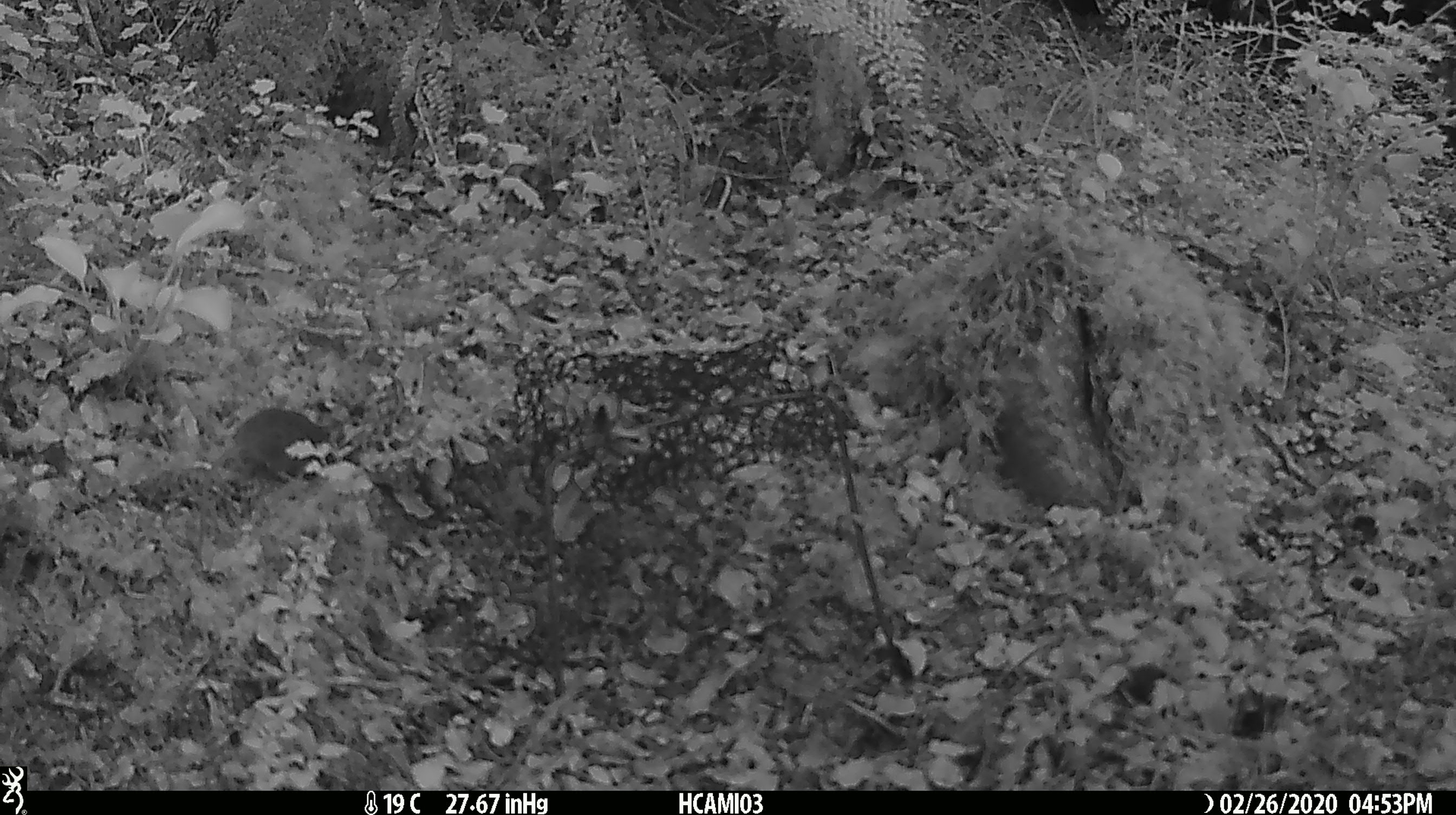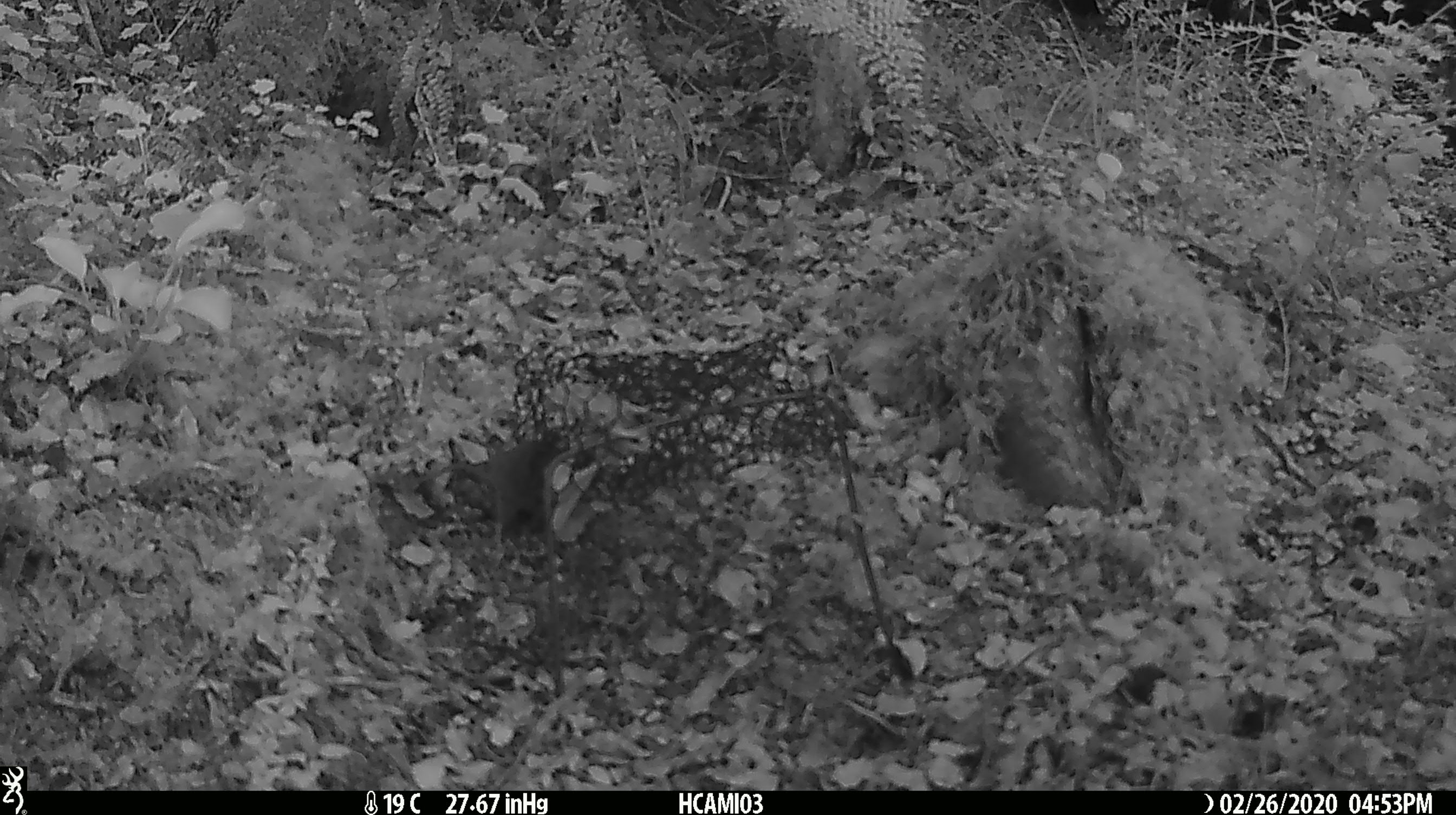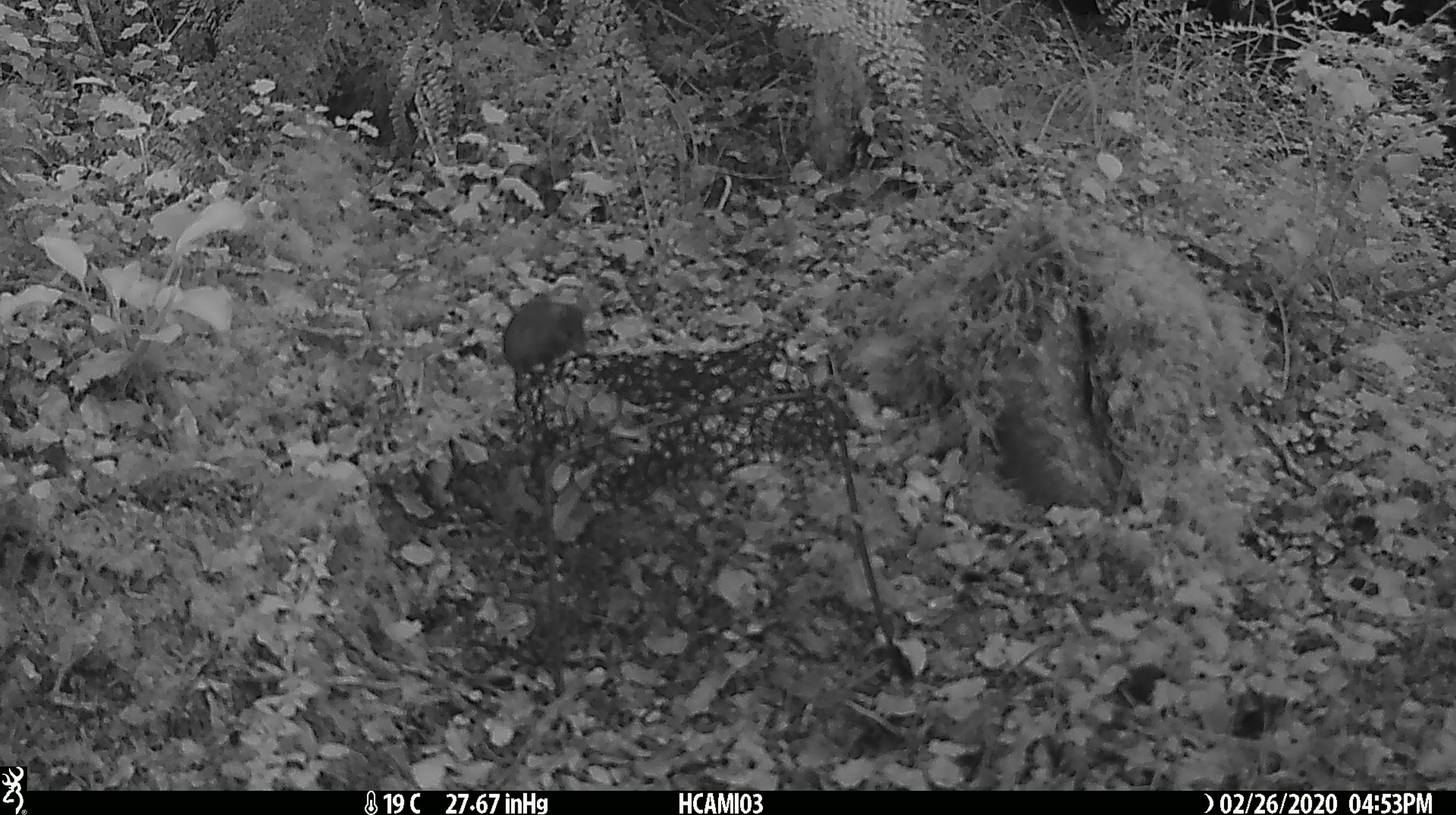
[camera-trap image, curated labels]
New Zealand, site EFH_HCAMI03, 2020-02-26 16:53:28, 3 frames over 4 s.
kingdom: Animalia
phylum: Chordata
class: Mammalia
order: Rodentia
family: Muridae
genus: Mus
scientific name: Mus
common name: mouse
Mouse (Mus).